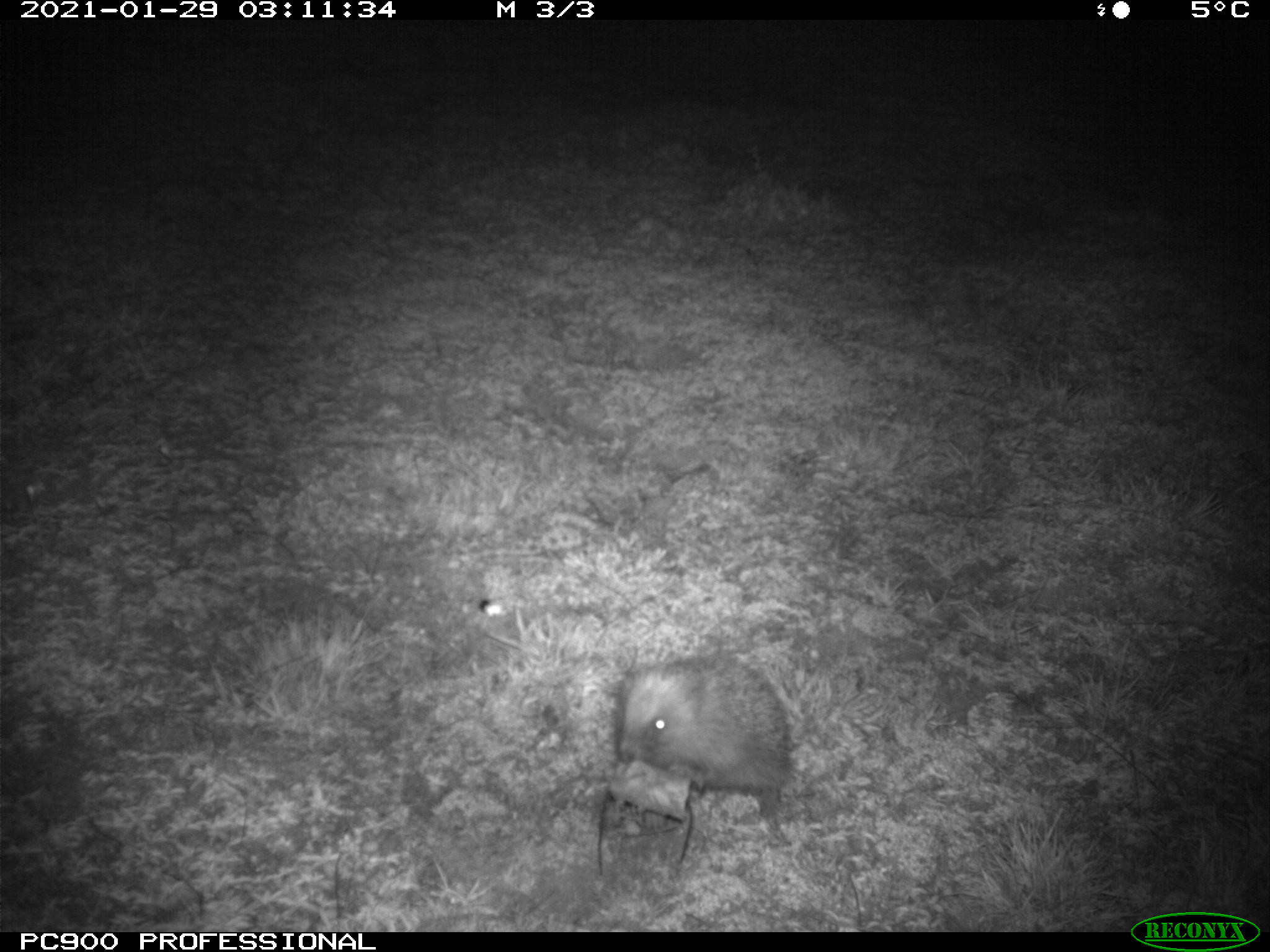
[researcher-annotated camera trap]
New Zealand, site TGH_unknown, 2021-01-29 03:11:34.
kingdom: Animalia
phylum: Chordata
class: Mammalia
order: Eulipotyphla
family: Erinaceidae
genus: Erinaceus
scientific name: Erinaceus europaeus europaeus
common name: european hedgehog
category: hedgehog